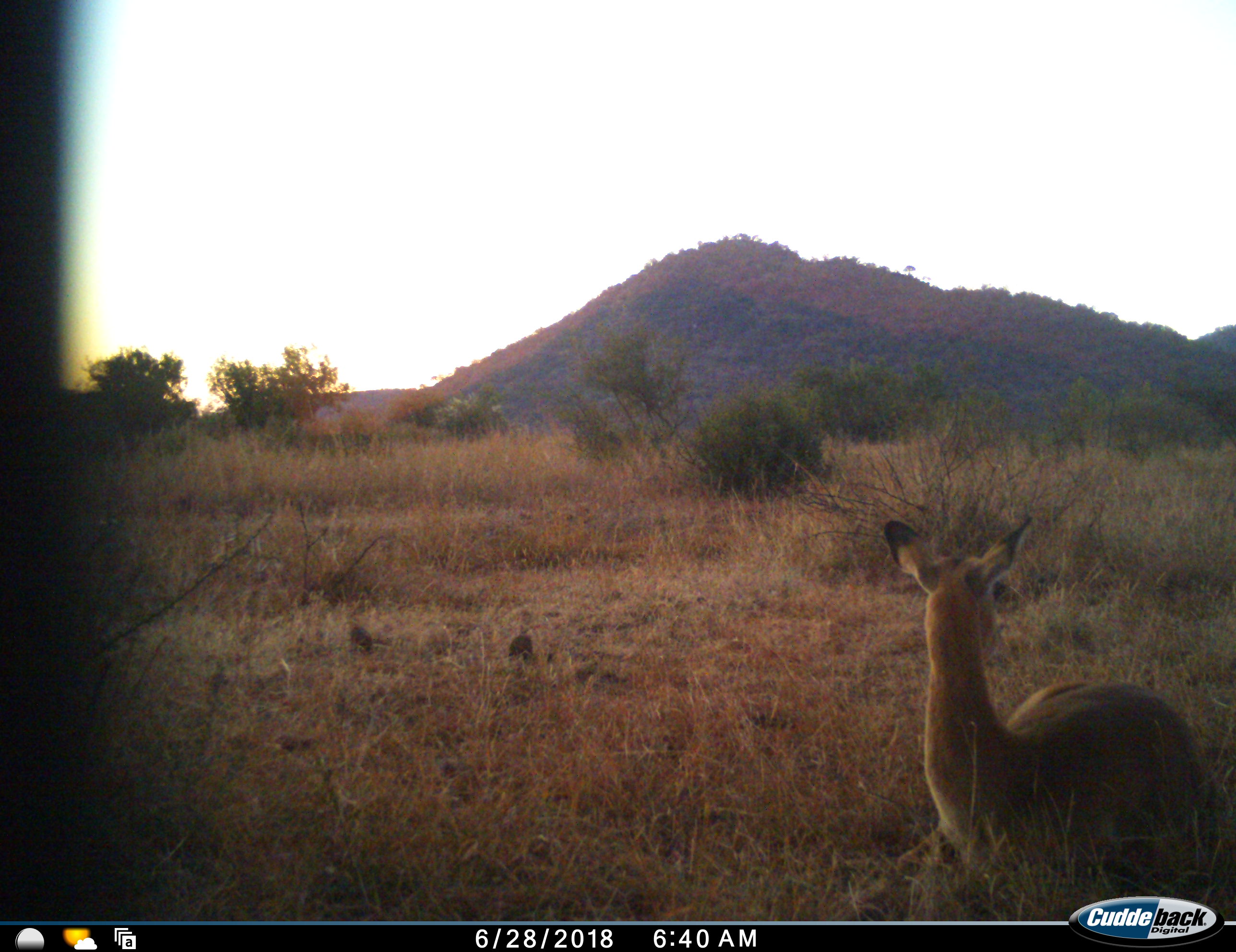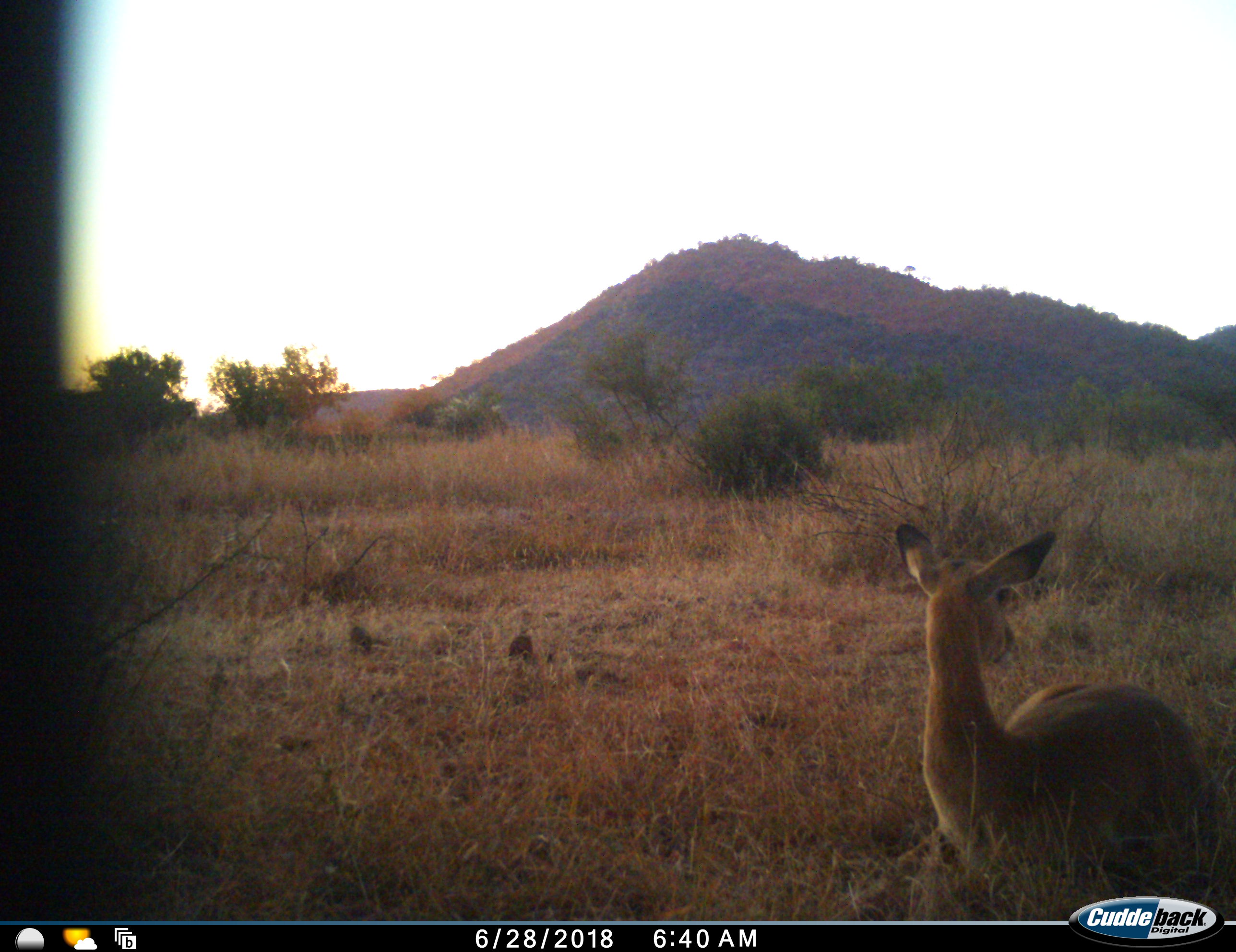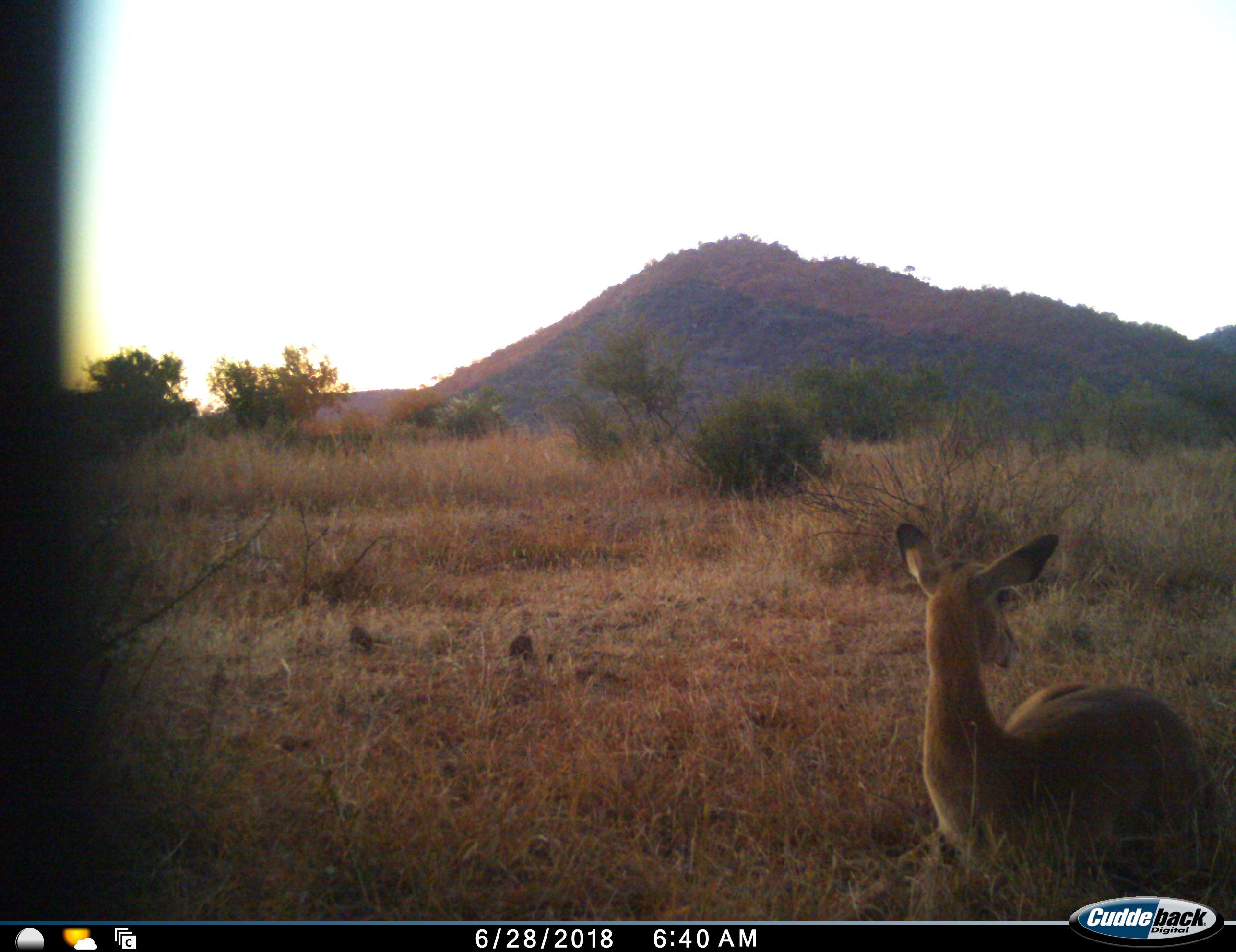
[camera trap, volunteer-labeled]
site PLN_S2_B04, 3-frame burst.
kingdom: Animalia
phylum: Chordata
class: Mammalia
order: Artiodactyla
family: Bovidae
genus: Aepyceros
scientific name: Aepyceros melampus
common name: impala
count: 1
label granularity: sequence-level